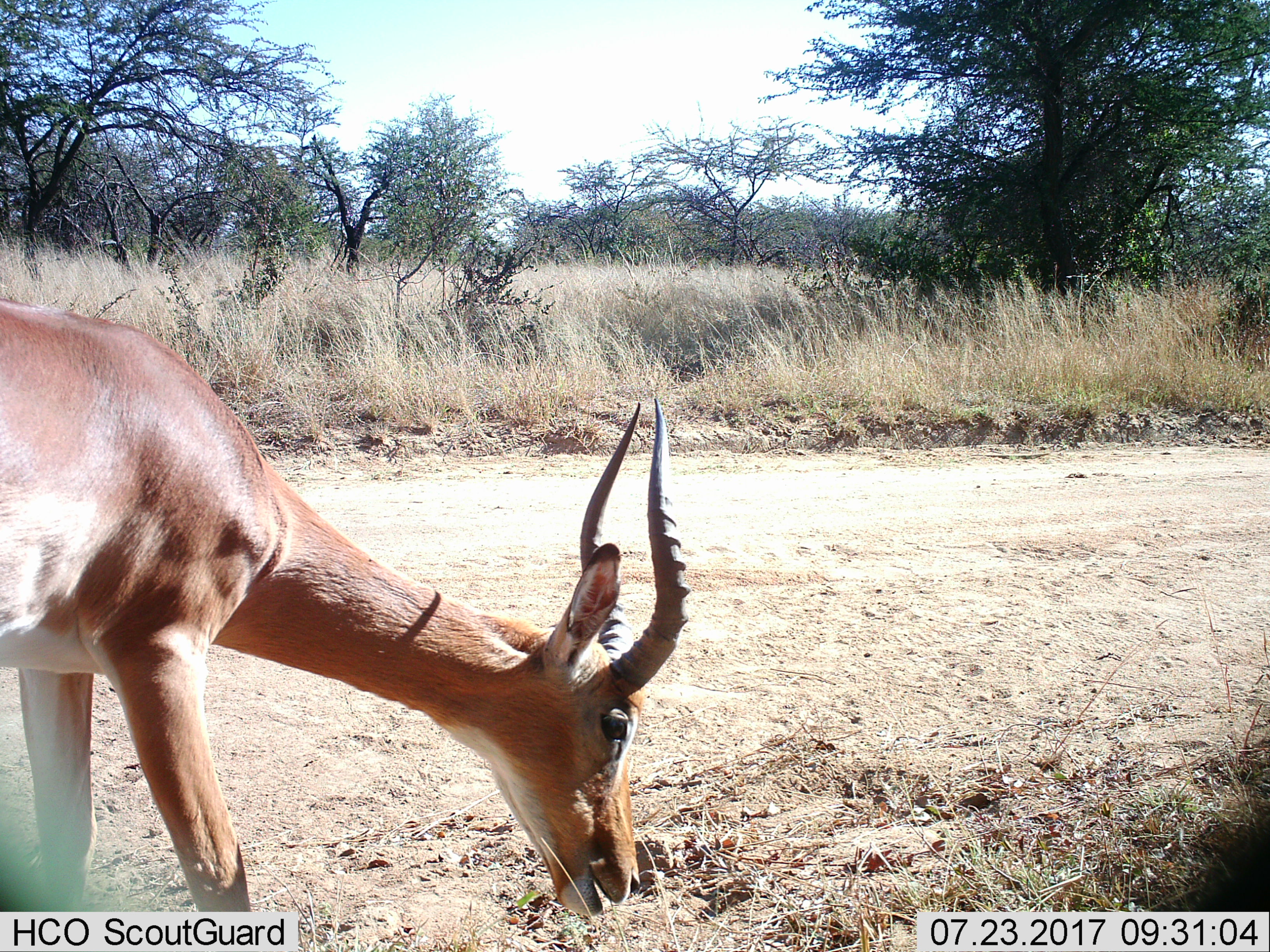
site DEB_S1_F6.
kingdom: Animalia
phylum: Chordata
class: Mammalia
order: Artiodactyla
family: Bovidae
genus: Aepyceros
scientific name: Aepyceros melampus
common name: impala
Impala (Aepyceros melampus), count 1. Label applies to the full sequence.